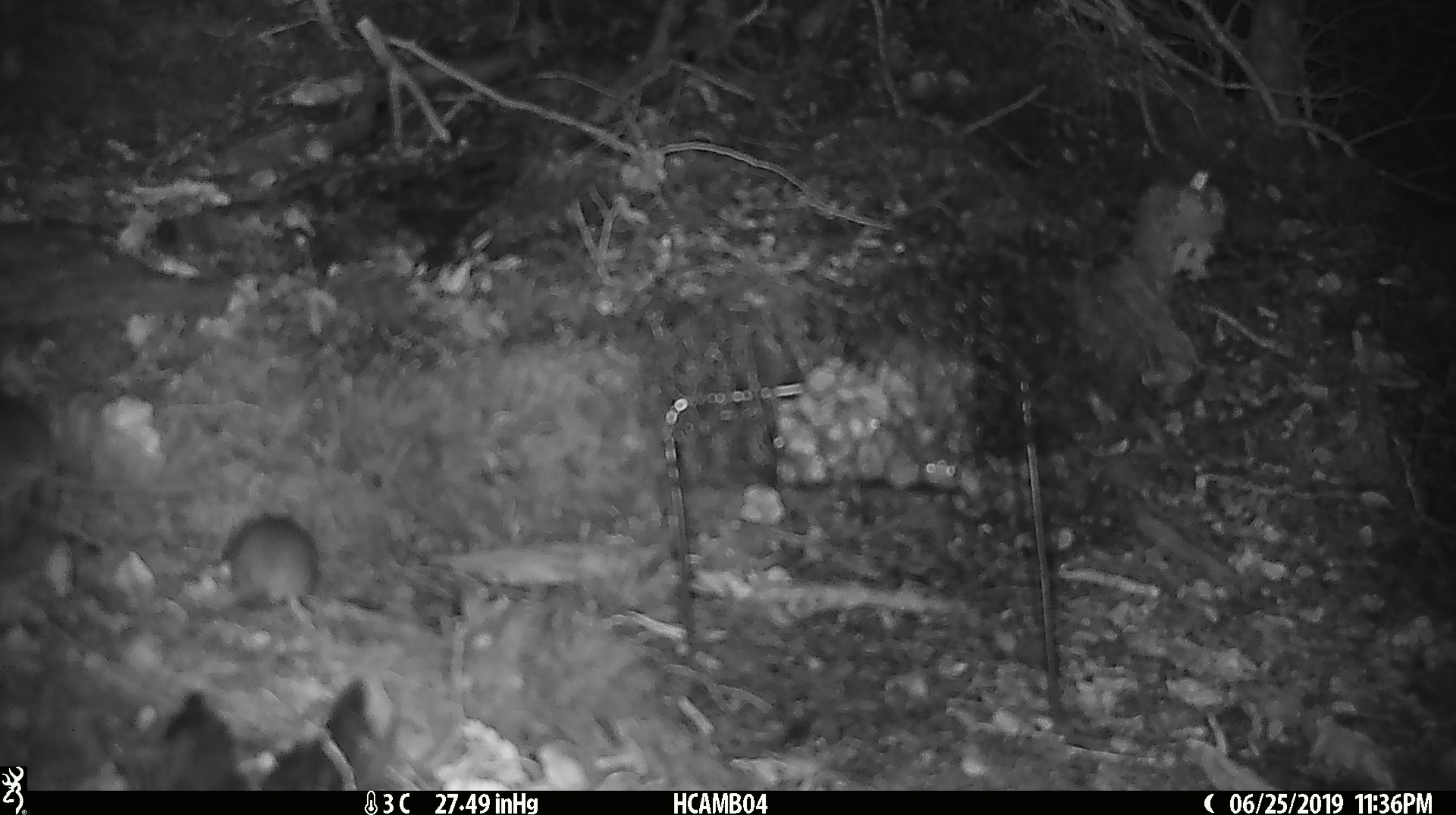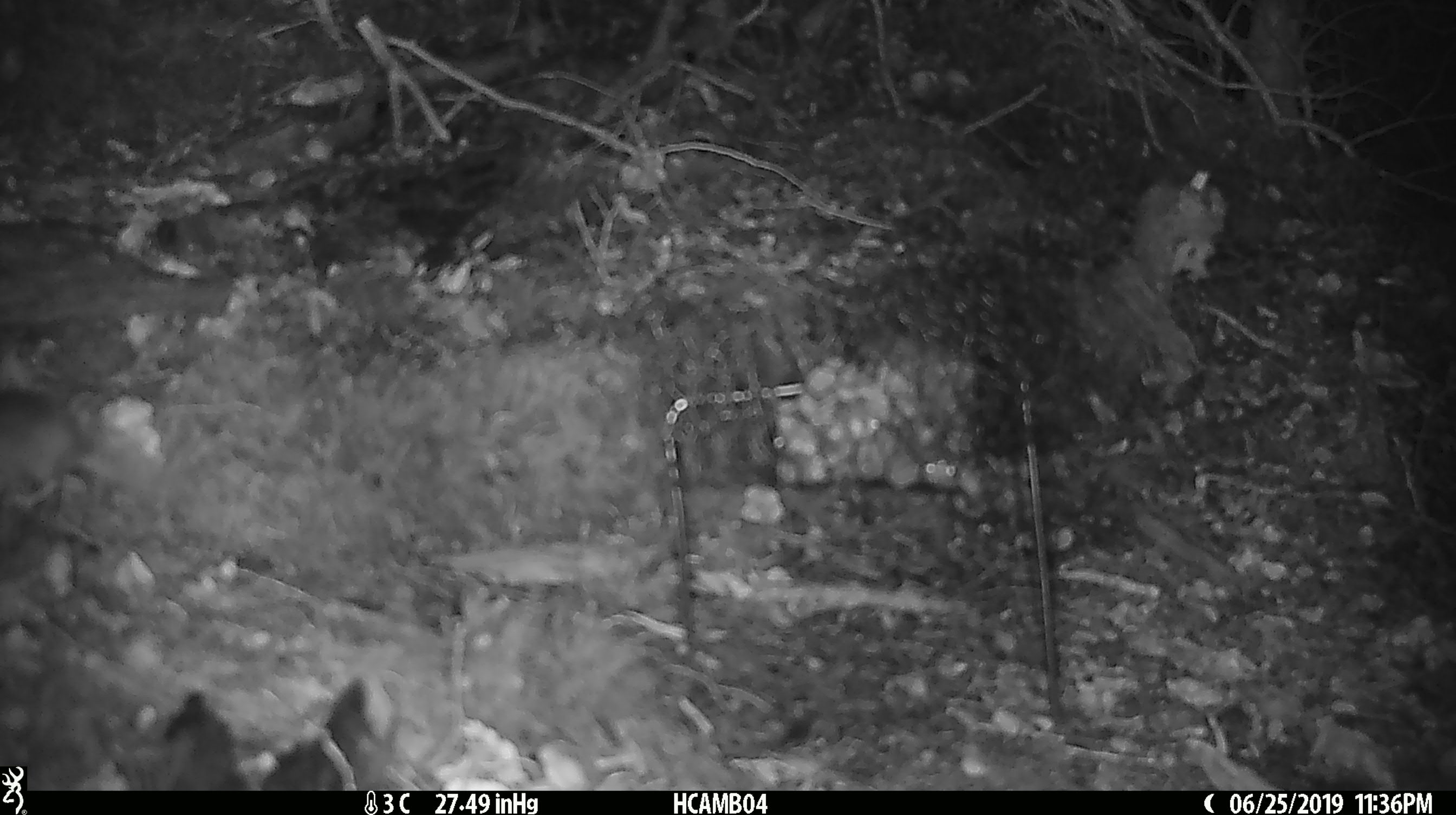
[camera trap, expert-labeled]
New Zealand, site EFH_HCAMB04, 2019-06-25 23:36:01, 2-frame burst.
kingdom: Animalia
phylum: Chordata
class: Mammalia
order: Rodentia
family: Muridae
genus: Mus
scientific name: Mus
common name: mouse